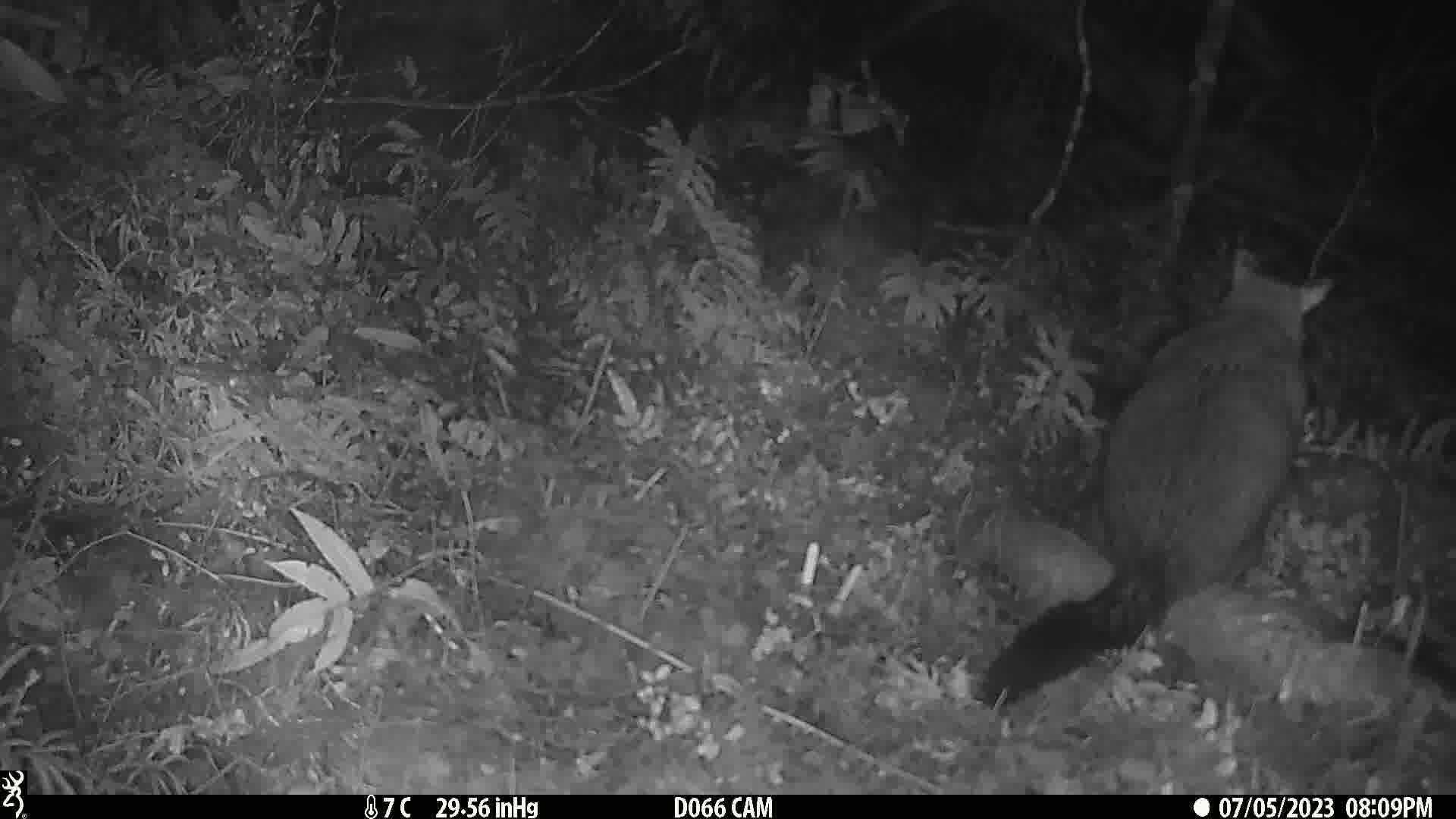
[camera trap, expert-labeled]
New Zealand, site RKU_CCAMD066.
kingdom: Animalia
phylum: Chordata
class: Mammalia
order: Diprotodontia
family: Phalangeridae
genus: Trichosurus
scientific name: Trichosurus vulpecula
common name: common brushtail possum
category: possum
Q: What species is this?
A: Possum (common brushtail possum) (Trichosurus vulpecula).